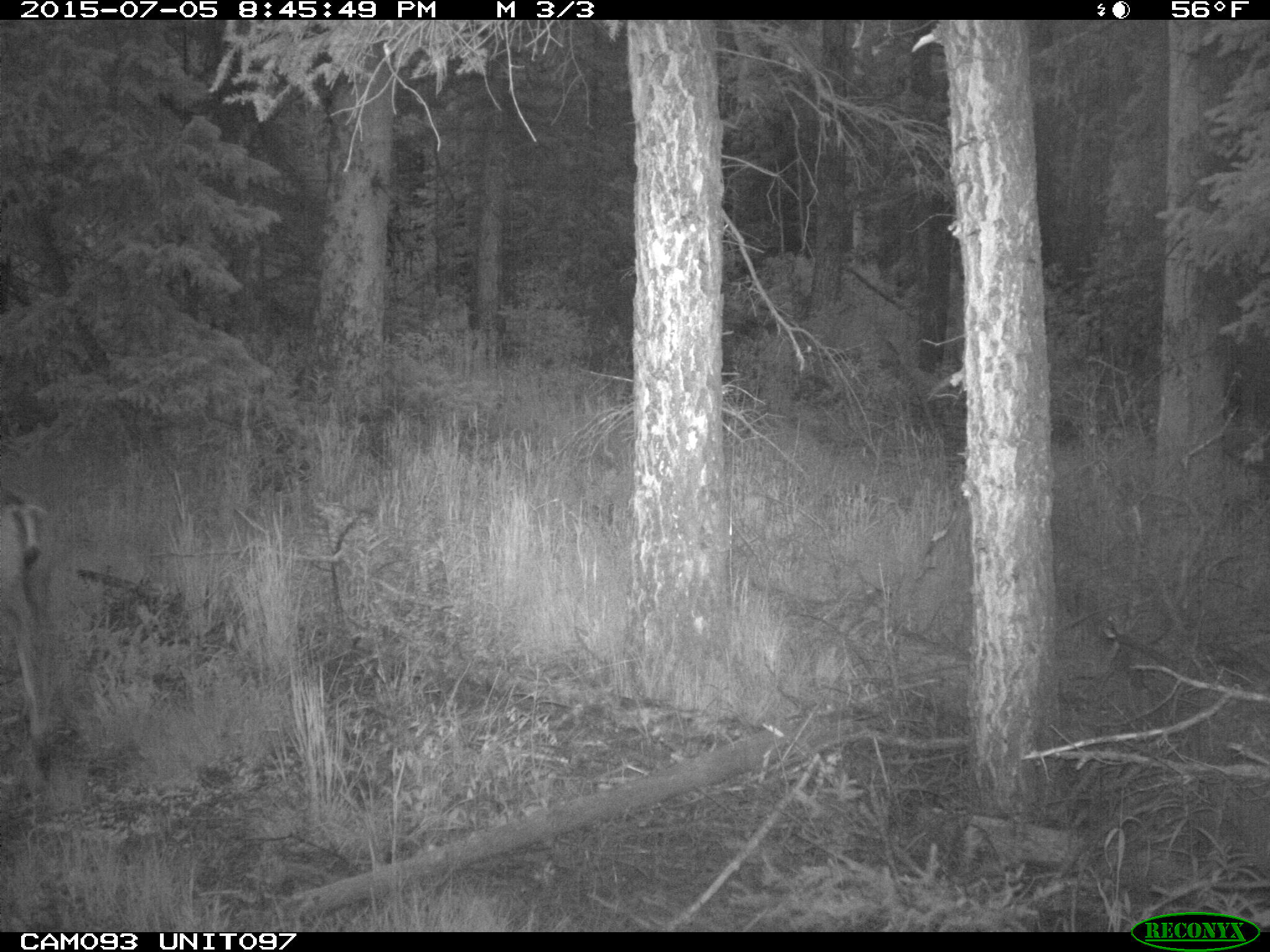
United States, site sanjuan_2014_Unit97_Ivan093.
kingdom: Animalia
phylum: Chordata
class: Mammalia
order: Artiodactyla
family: Cervidae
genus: Odocoileus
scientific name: Odocoileus hemionus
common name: mule deer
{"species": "Odocoileus hemionus (mule deer)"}